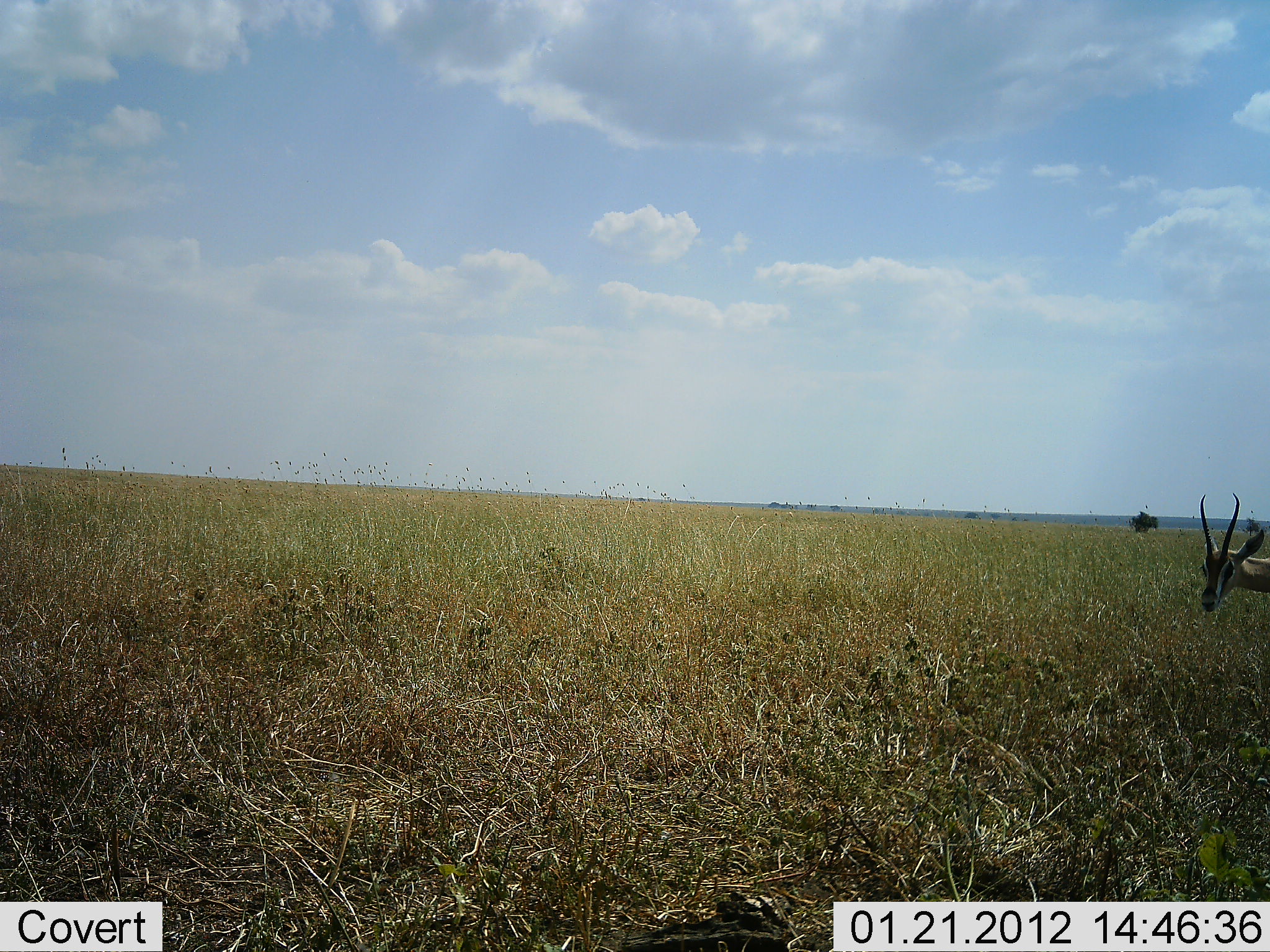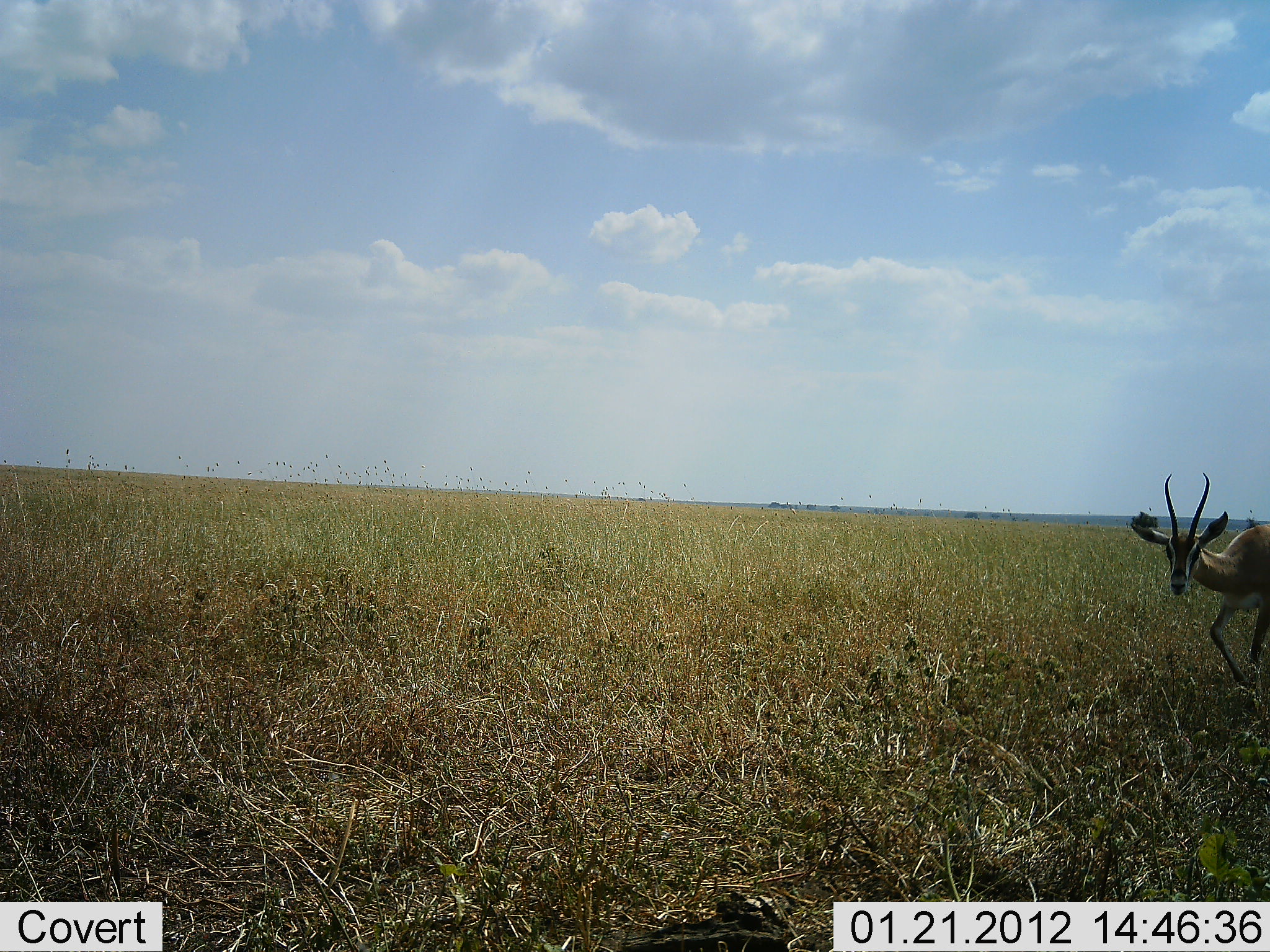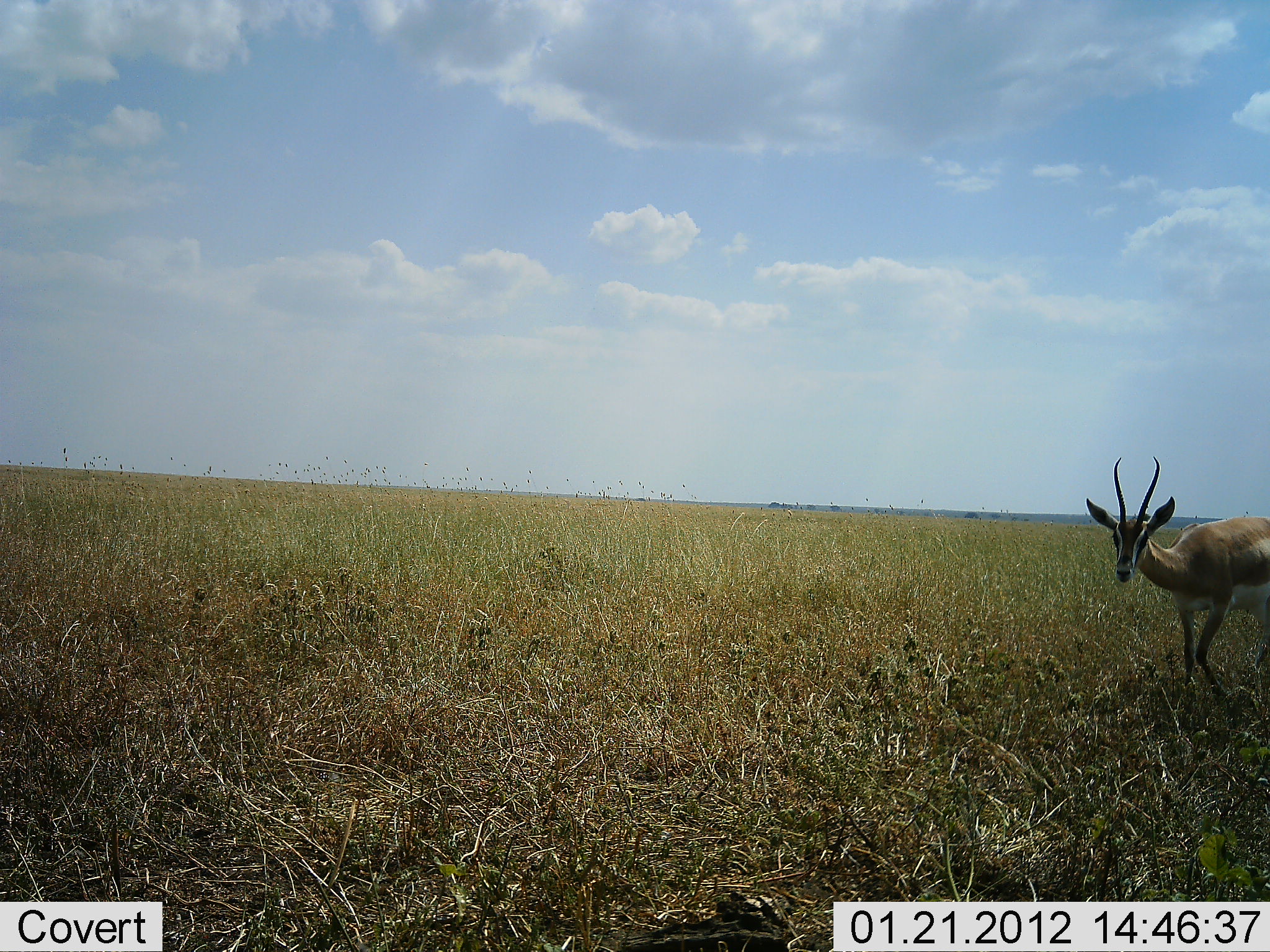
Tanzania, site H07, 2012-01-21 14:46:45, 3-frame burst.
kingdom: Animalia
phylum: Chordata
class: Mammalia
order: Artiodactyla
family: Bovidae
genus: Nanger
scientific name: Nanger granti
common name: grant's gazelle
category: gazellegrants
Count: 1.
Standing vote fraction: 5%.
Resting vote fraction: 0%.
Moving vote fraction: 95%.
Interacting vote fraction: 0%.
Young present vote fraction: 0%.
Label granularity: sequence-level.